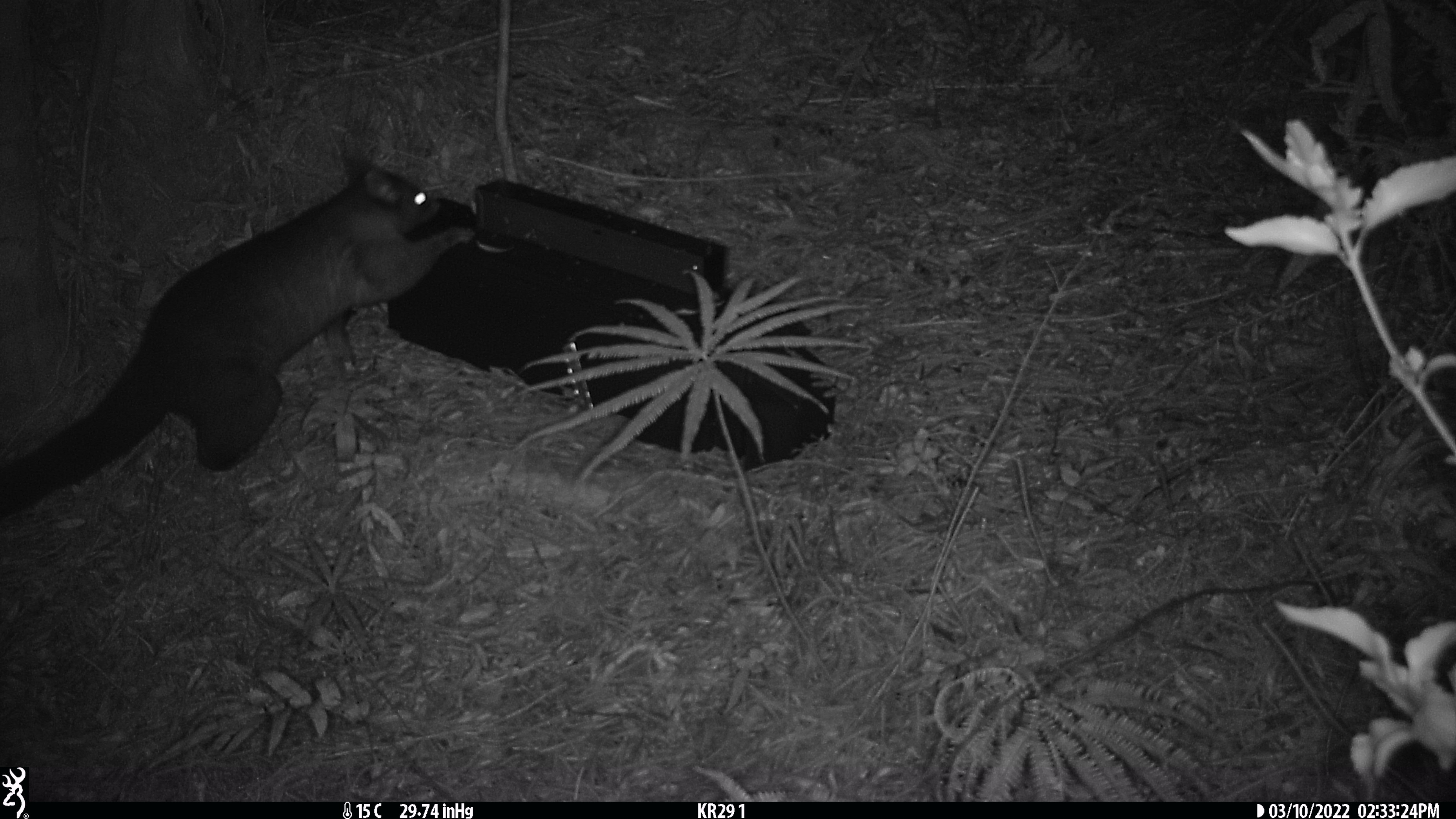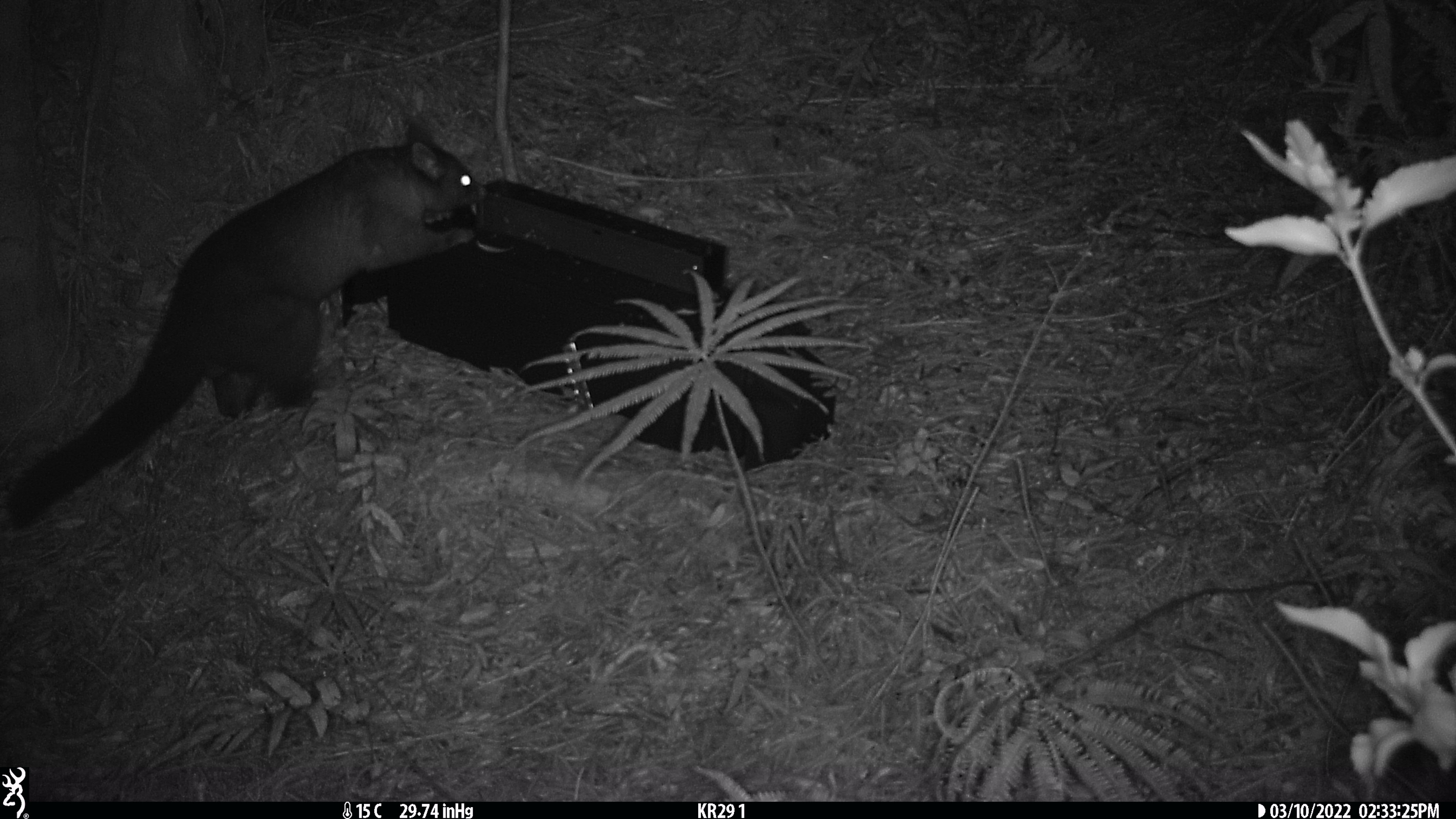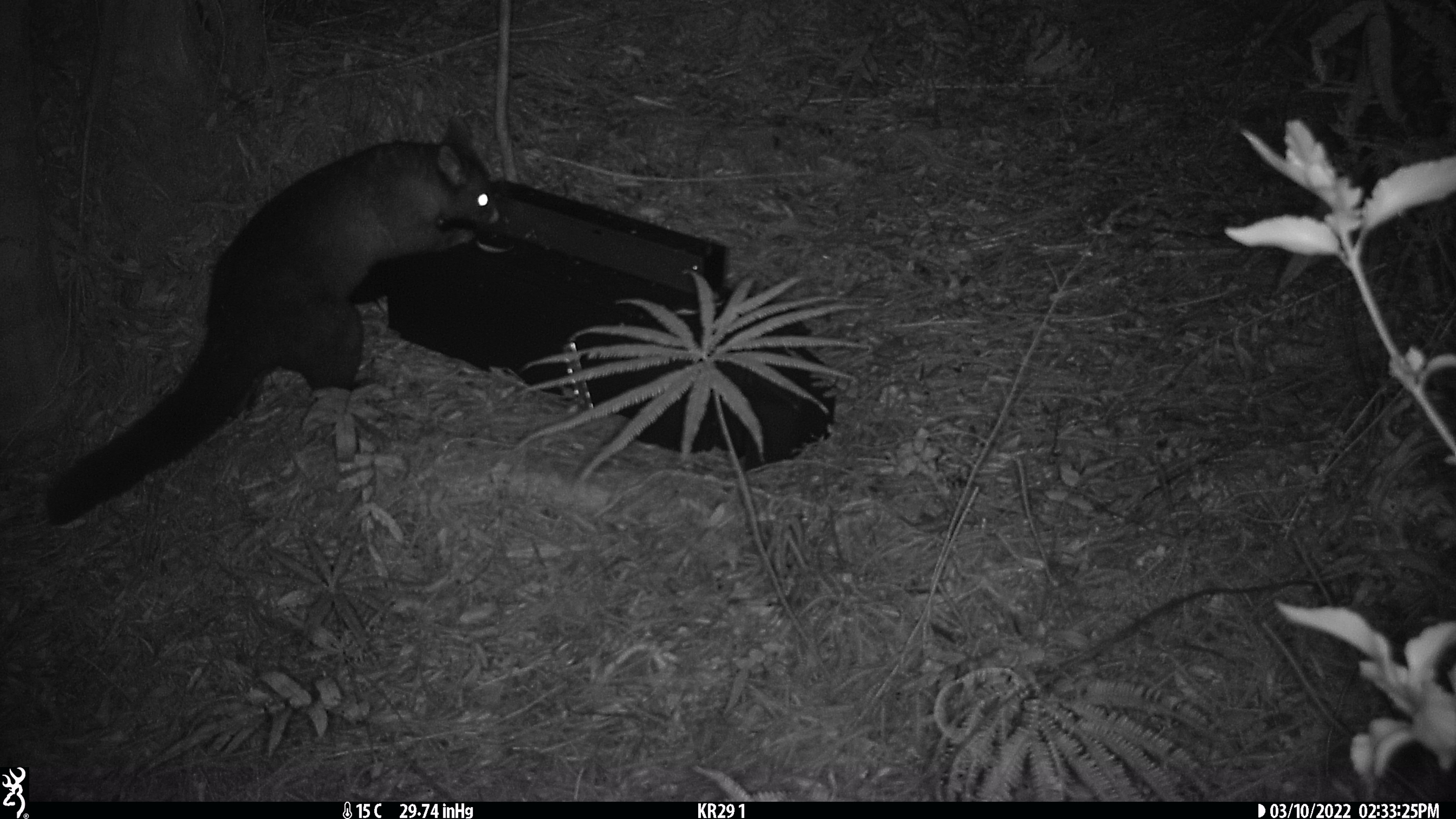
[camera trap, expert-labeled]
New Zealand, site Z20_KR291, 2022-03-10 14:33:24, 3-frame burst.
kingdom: Animalia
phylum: Chordata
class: Mammalia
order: Diprotodontia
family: Phalangeridae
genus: Trichosurus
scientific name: Trichosurus vulpecula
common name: common brushtail possum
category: possum